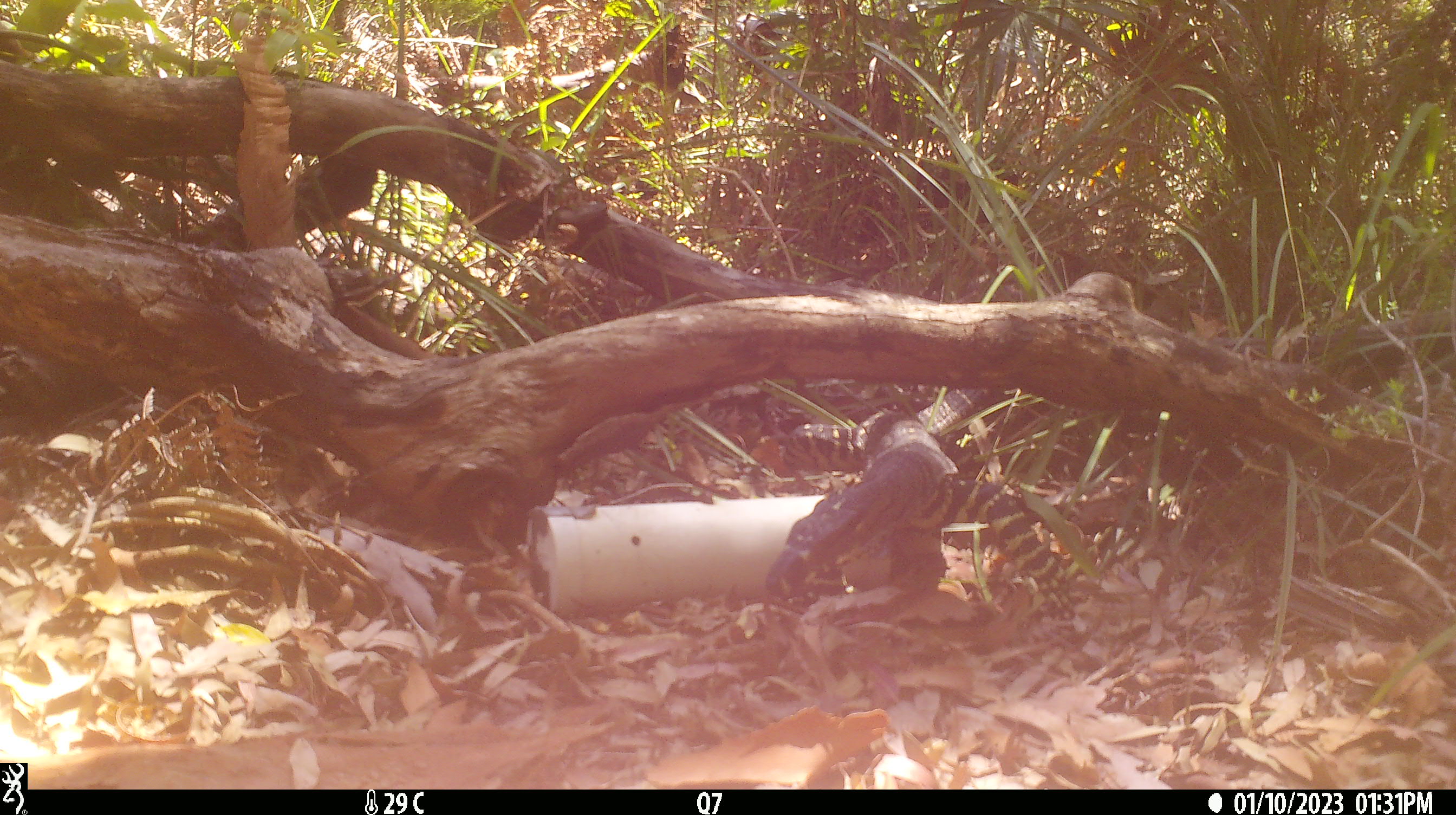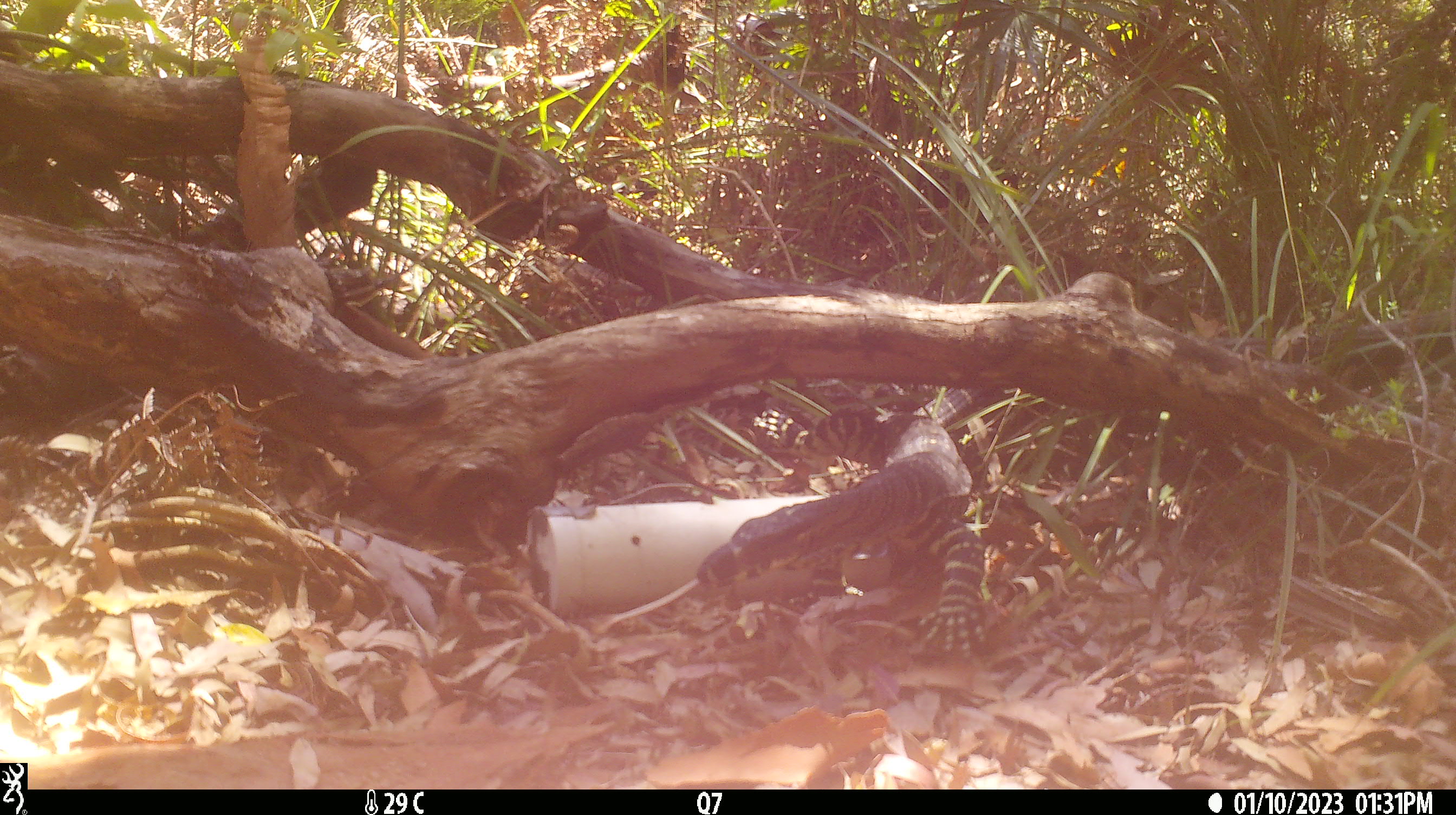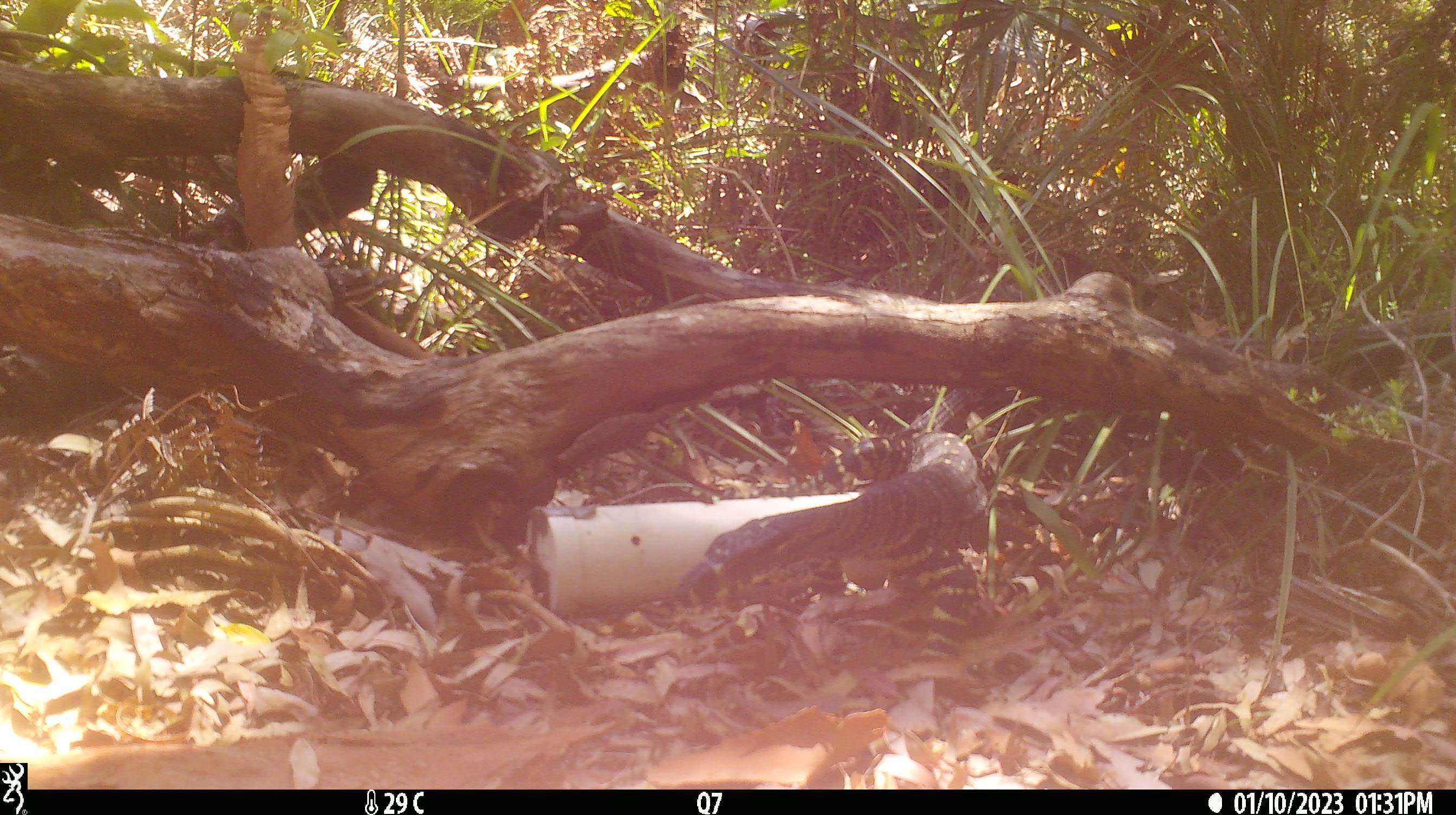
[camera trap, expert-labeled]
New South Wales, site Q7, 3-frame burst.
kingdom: Animalia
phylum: Chordata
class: Reptilia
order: Squamata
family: Varanidae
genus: Varanus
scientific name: Varanus varius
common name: lace monitor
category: goanna